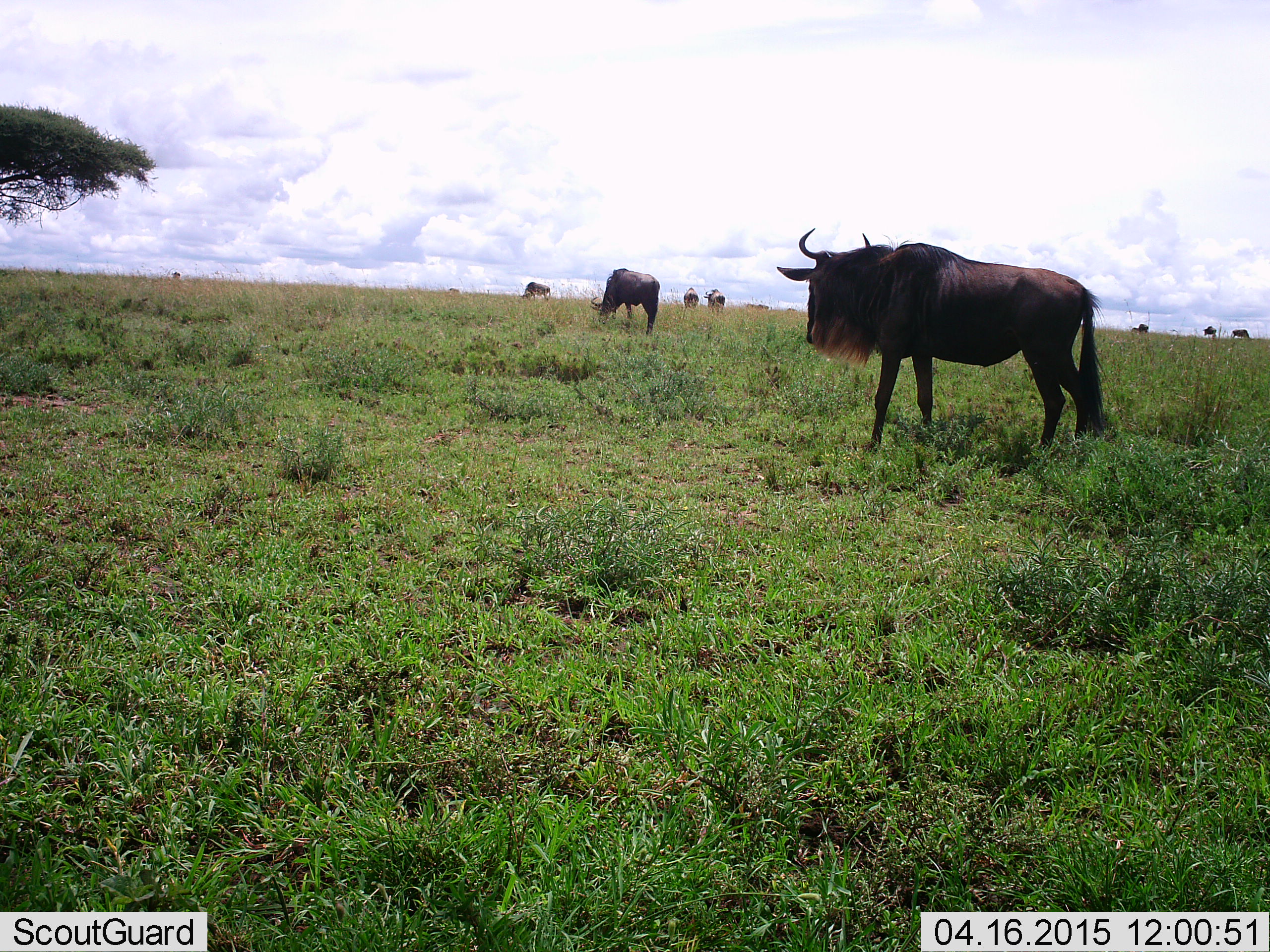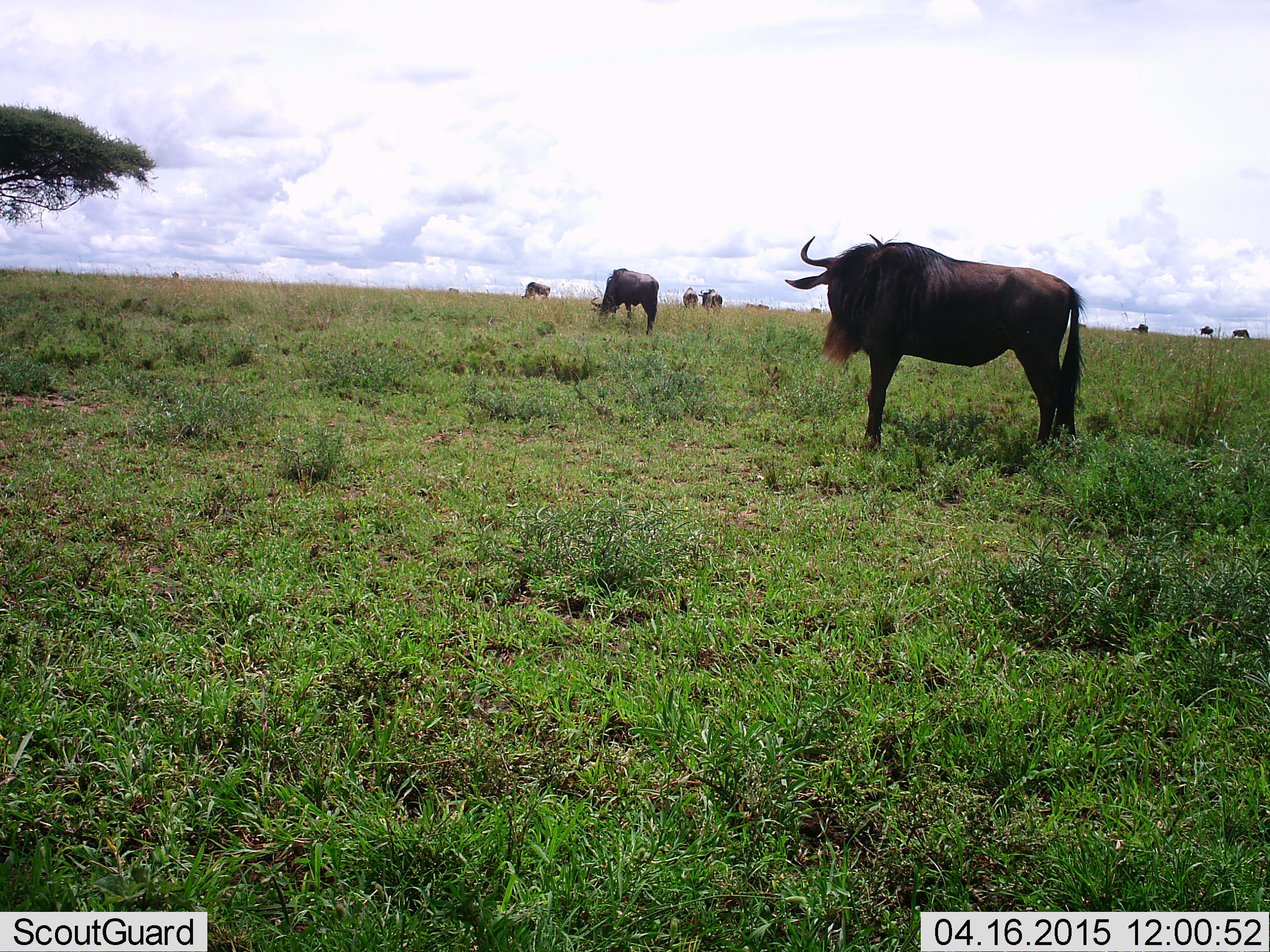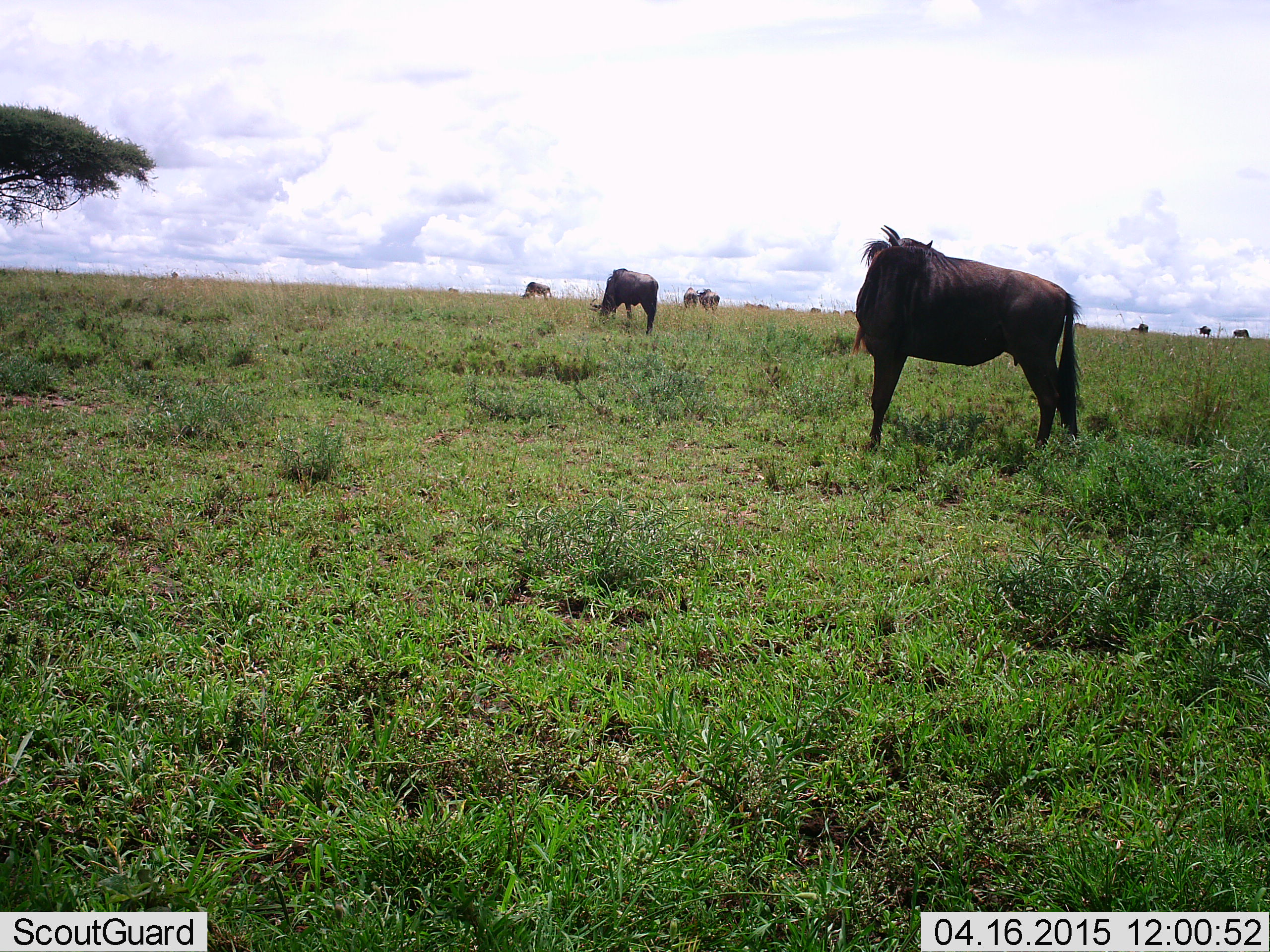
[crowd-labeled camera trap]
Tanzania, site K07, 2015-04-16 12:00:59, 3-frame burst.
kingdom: Animalia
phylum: Chordata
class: Mammalia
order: Artiodactyla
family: Bovidae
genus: Connochaetes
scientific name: Connochaetes taurinus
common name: blue wildebeest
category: wildebeest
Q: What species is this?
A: Wildebeest (blue wildebeest) (Connochaetes taurinus).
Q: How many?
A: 8.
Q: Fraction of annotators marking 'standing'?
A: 60%.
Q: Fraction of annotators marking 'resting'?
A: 10%.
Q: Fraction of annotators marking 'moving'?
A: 20%.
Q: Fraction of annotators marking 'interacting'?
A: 0%.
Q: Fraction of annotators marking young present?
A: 10%.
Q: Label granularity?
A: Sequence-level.